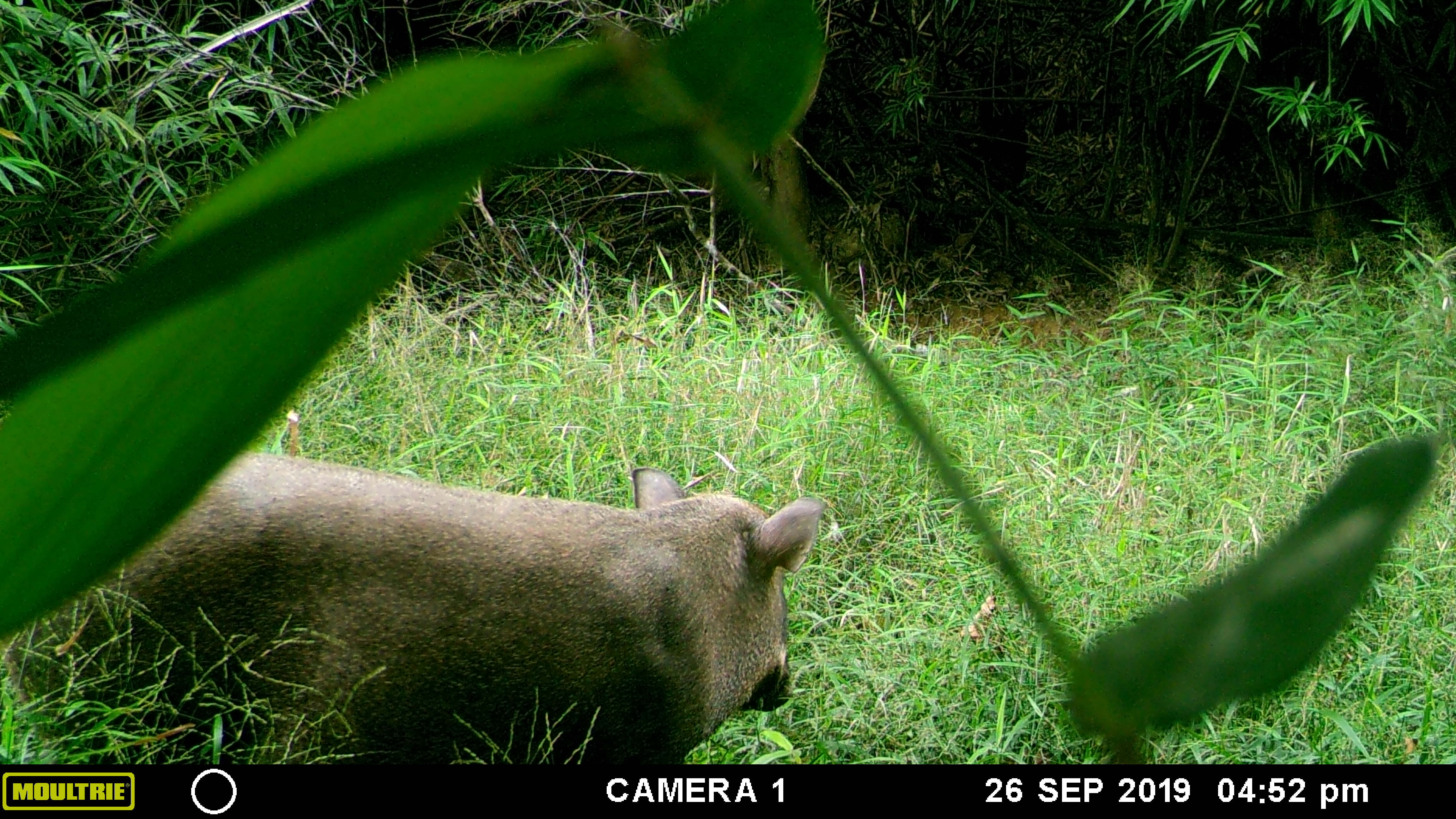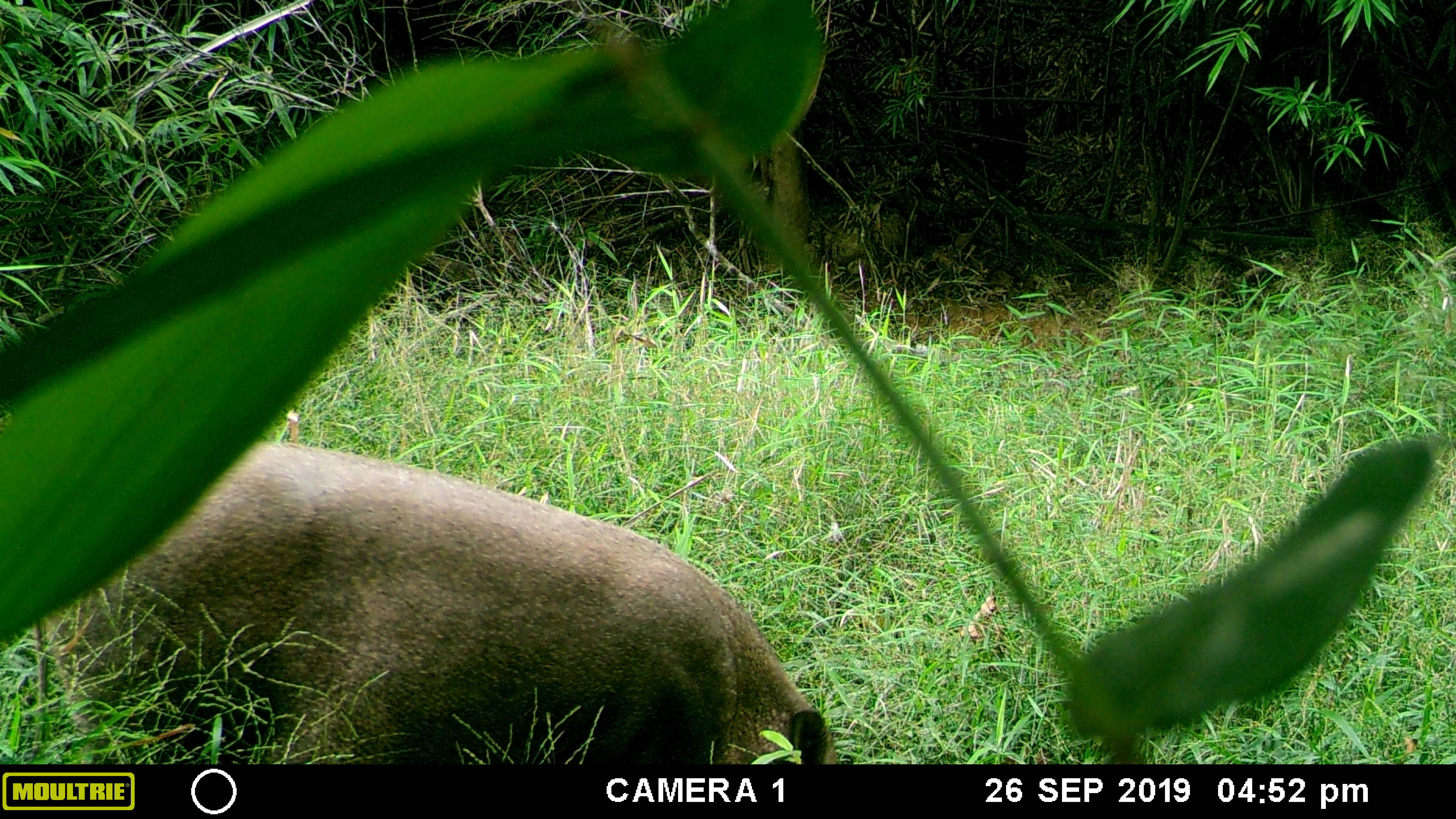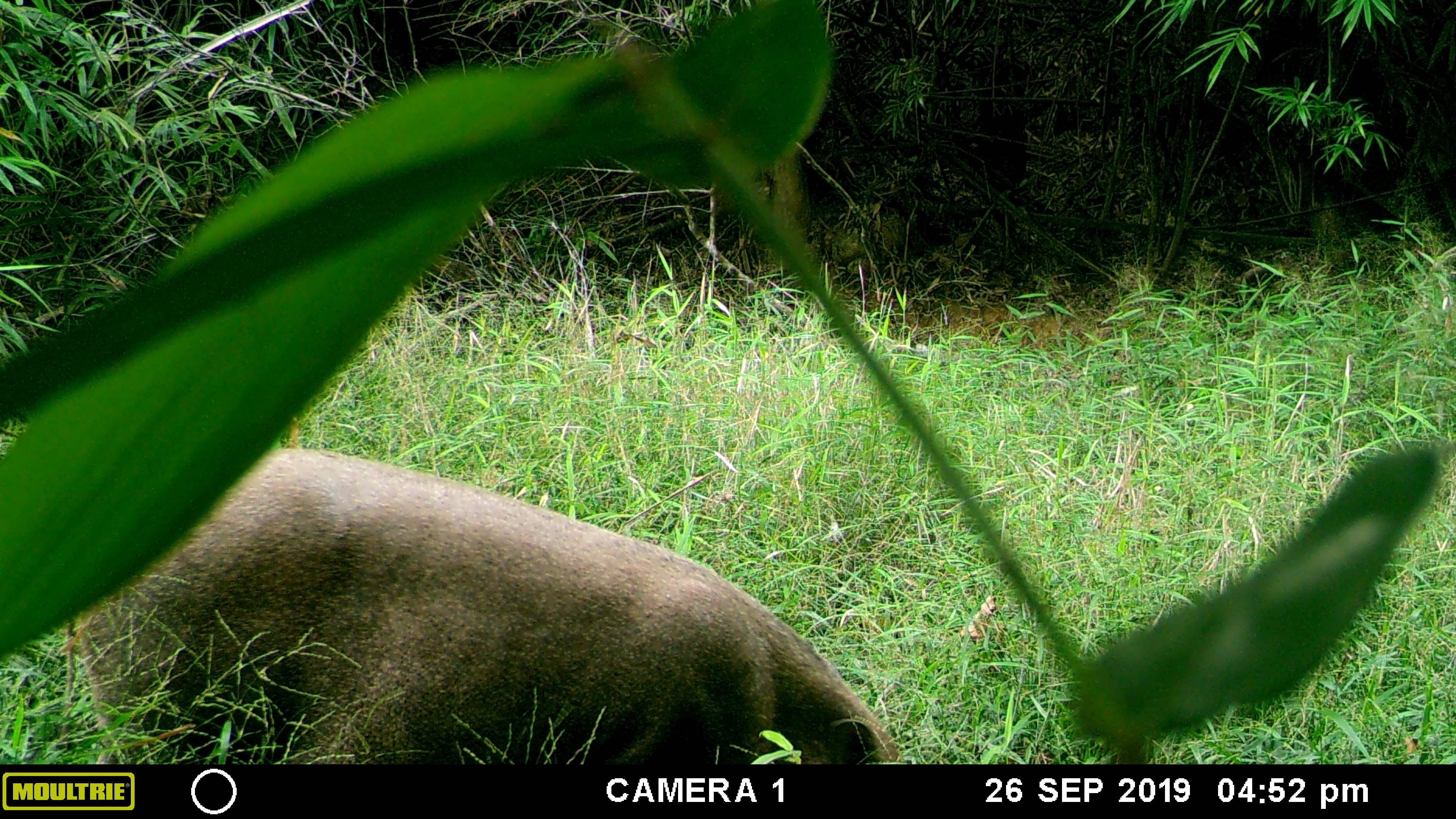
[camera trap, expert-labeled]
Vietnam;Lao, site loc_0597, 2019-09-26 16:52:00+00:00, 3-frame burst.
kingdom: Animalia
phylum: Chordata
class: Mammalia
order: Artiodactyla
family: Suidae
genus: Sus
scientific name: Sus scrofa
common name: eurasian wild pig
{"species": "eurasian wild pig (Sus scrofa)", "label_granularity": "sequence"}